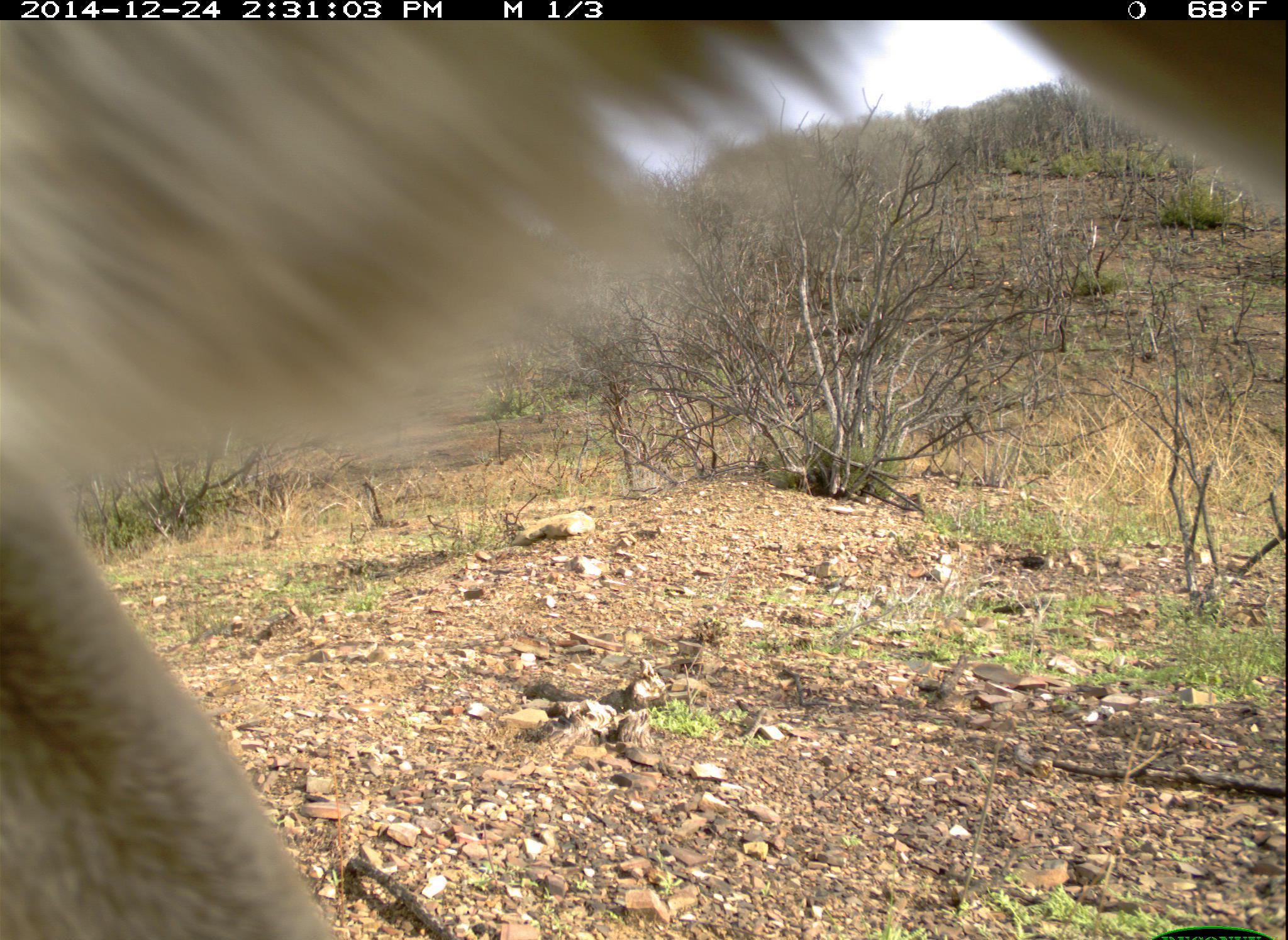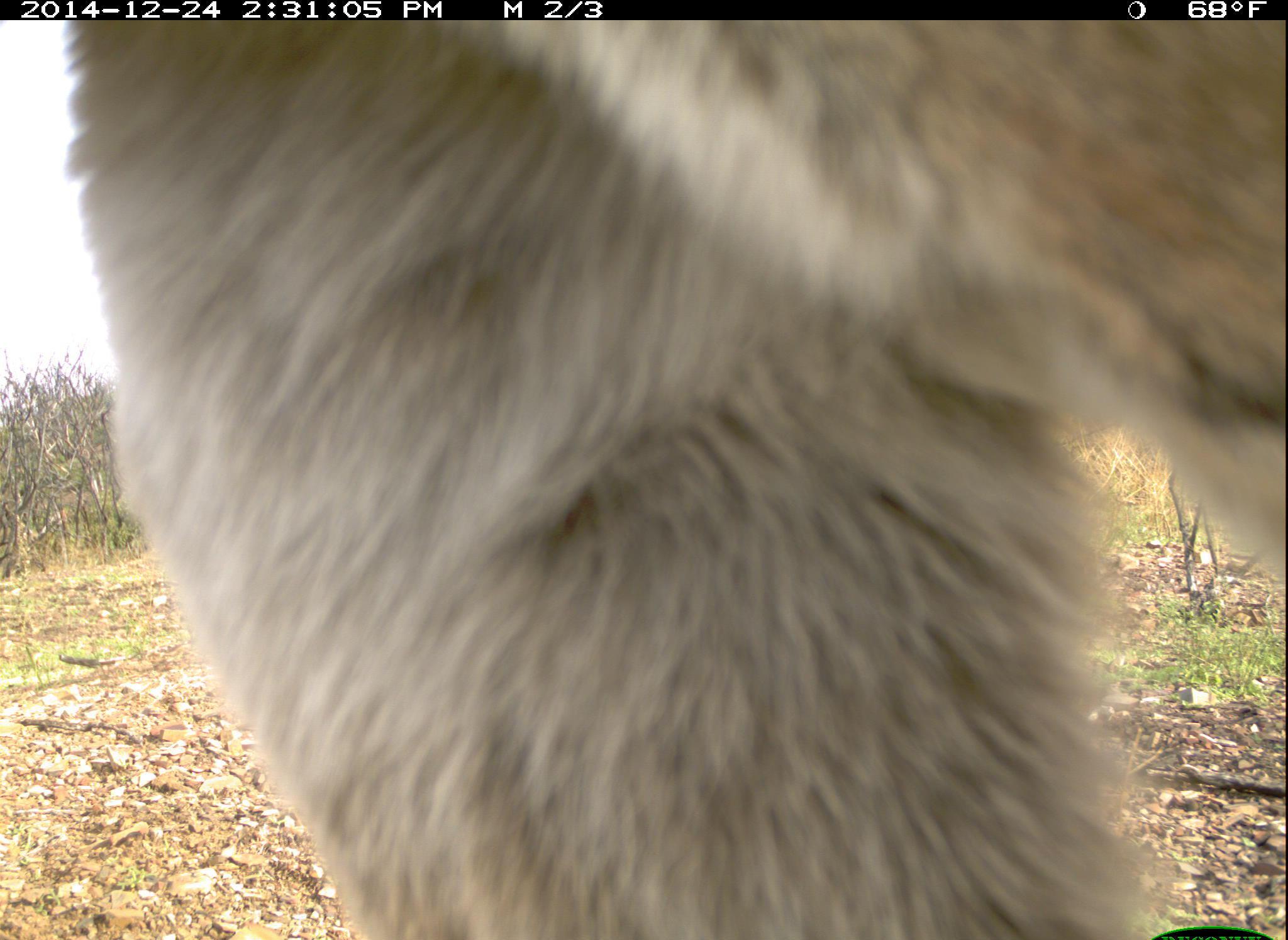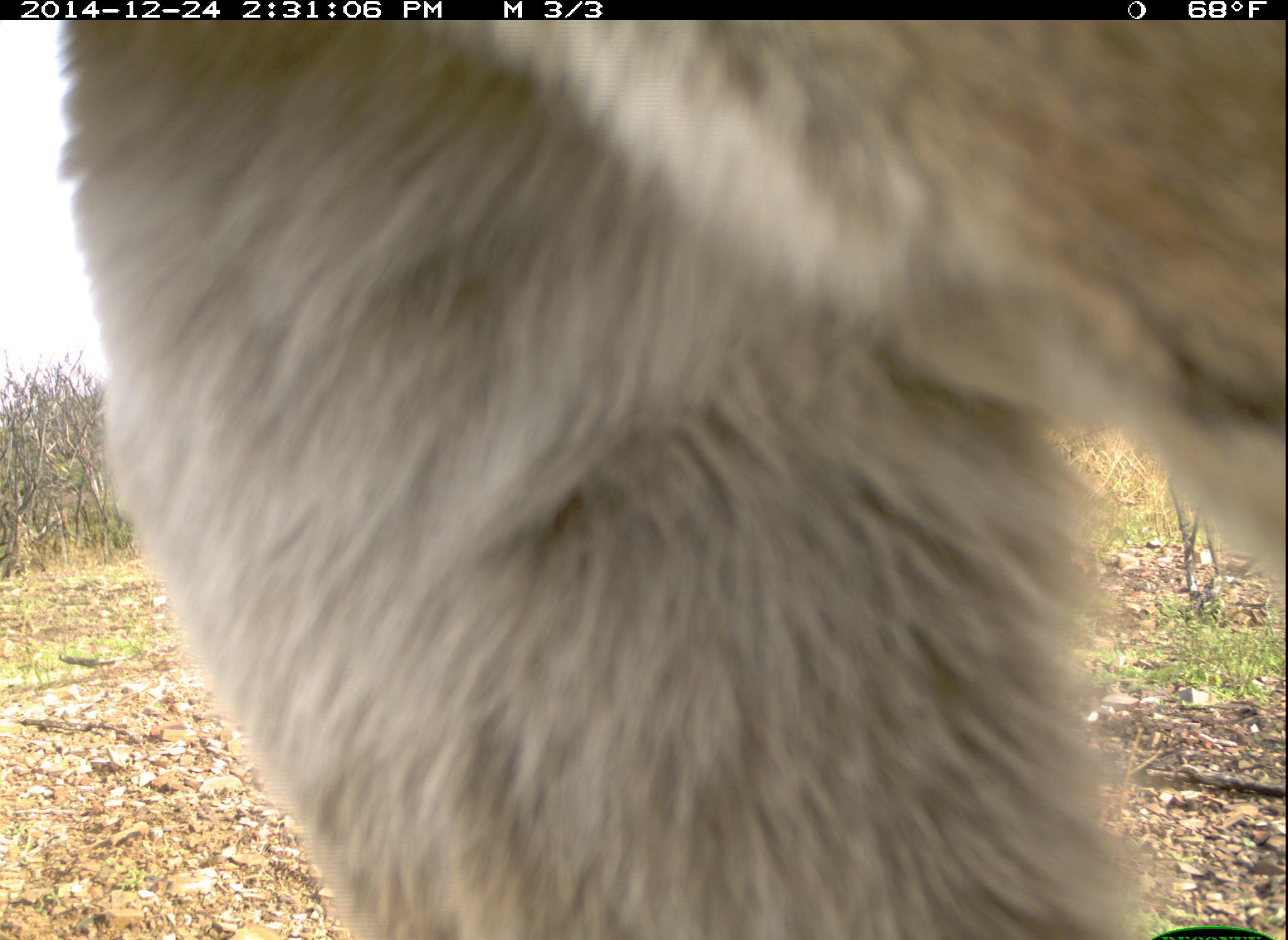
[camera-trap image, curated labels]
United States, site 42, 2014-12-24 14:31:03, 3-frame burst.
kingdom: Animalia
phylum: Chordata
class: Mammalia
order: Rodentia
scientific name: Rodentia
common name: rodent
Rodent (Rodentia).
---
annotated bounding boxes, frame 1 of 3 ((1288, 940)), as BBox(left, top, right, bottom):
rodent: BBox(0, 20, 1288, 940)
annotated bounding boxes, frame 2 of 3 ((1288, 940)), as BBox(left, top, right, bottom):
rodent: BBox(58, 19, 1288, 939)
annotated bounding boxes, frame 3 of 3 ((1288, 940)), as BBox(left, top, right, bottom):
rodent: BBox(53, 19, 1288, 938)